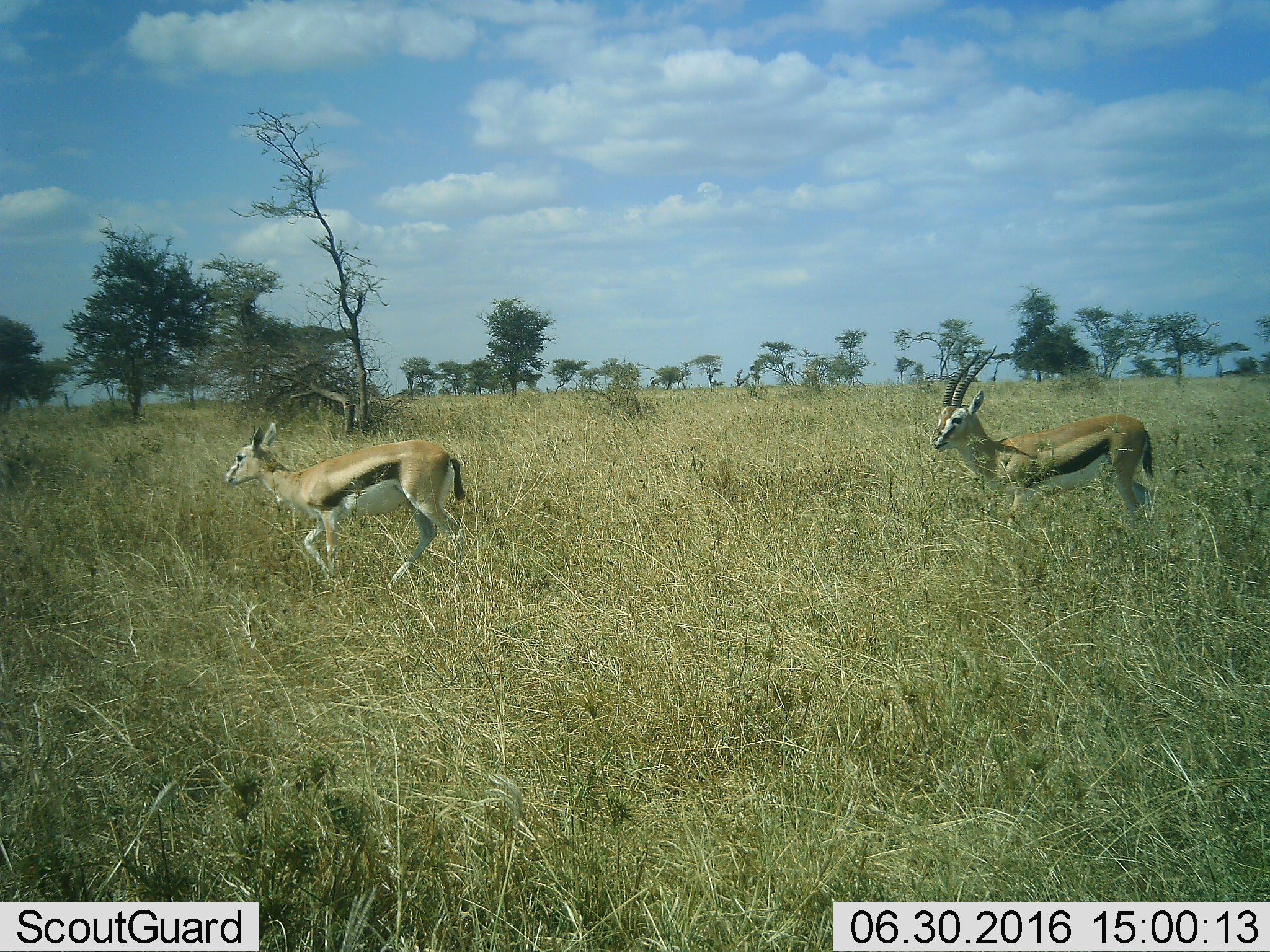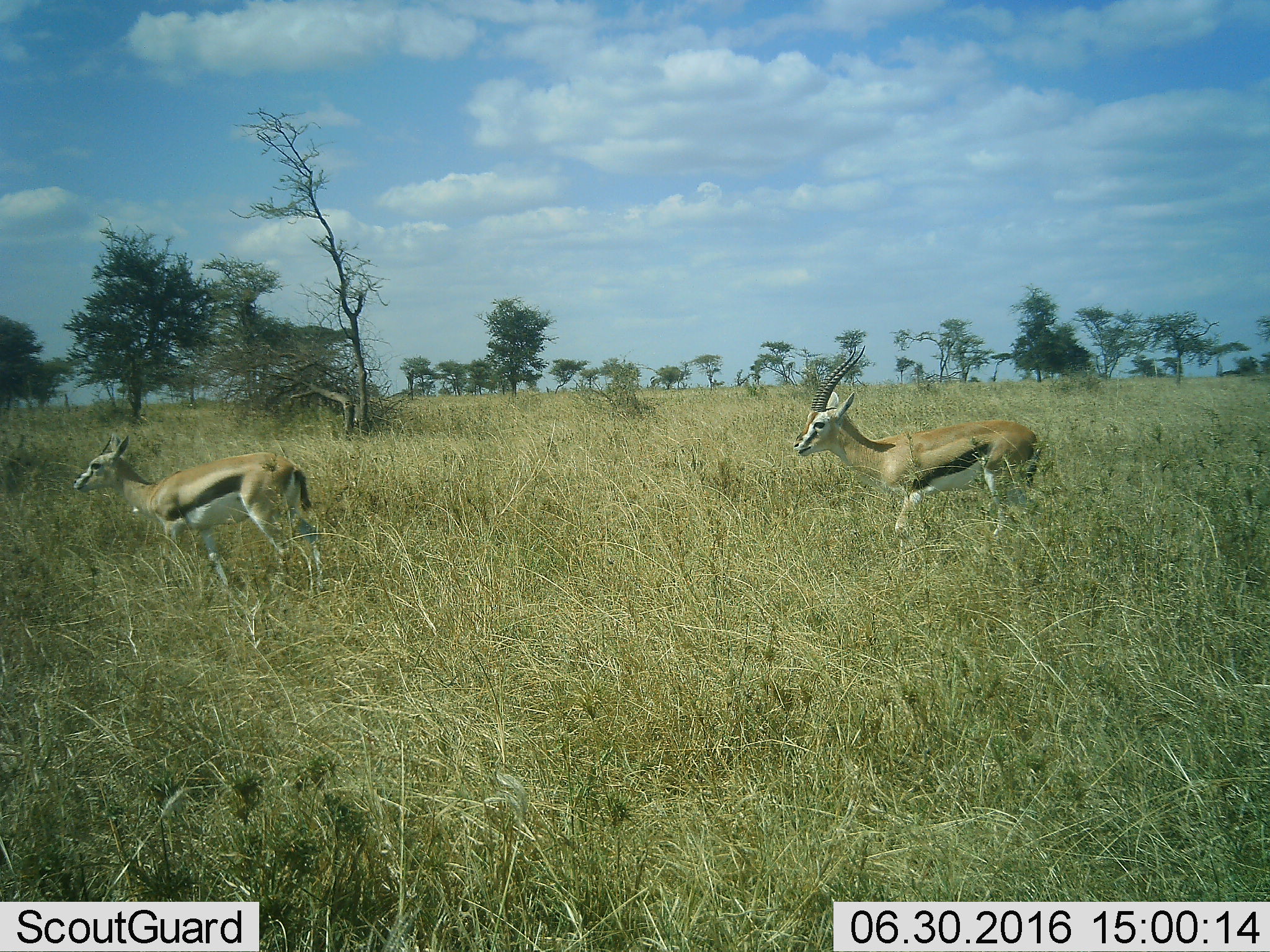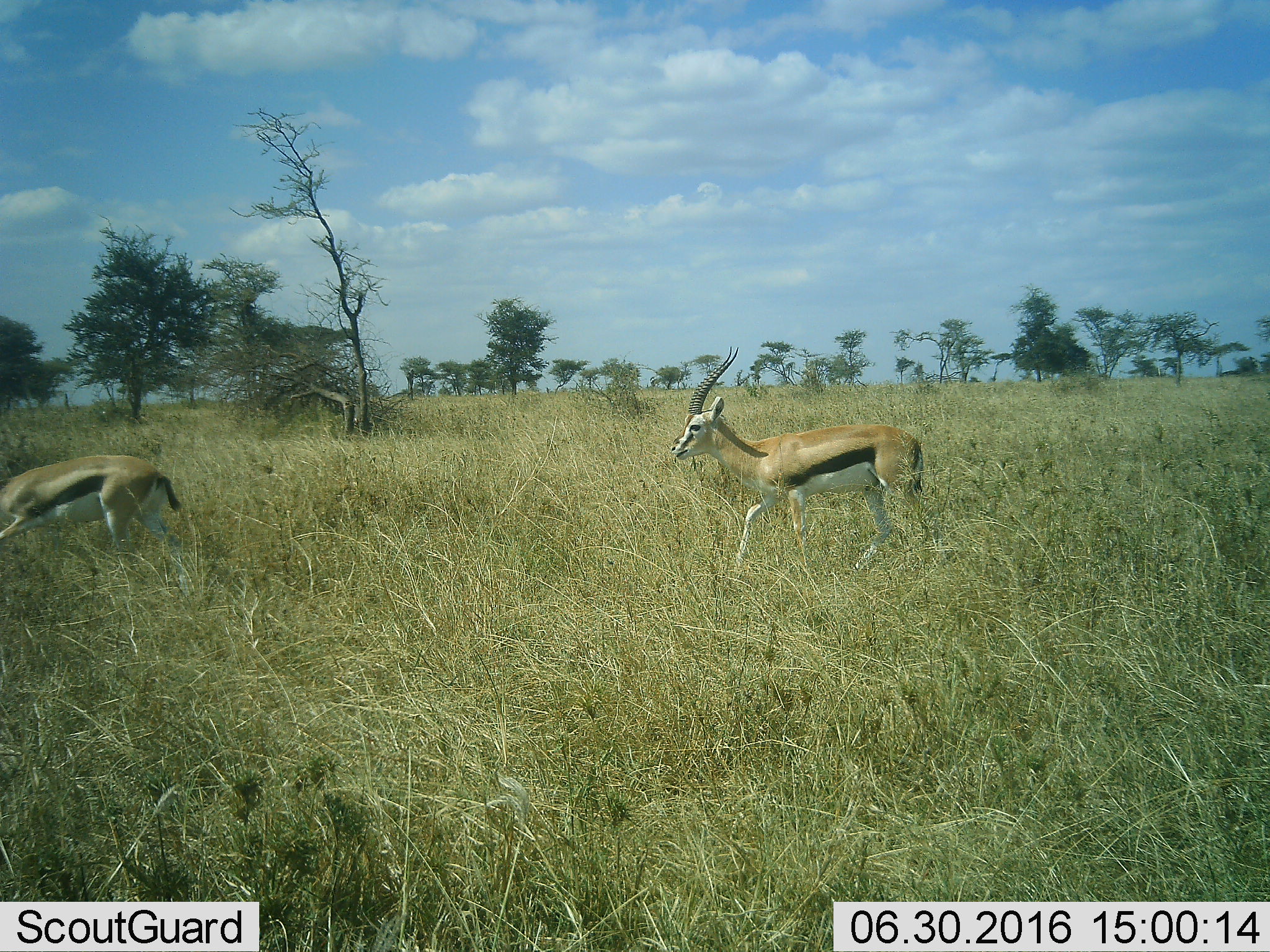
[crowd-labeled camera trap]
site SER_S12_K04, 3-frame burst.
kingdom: Animalia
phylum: Chordata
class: Mammalia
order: Artiodactyla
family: Bovidae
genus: Eudorcas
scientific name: Eudorcas thomsonii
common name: thomson's gazelle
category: gazellethomsons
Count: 2.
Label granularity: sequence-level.